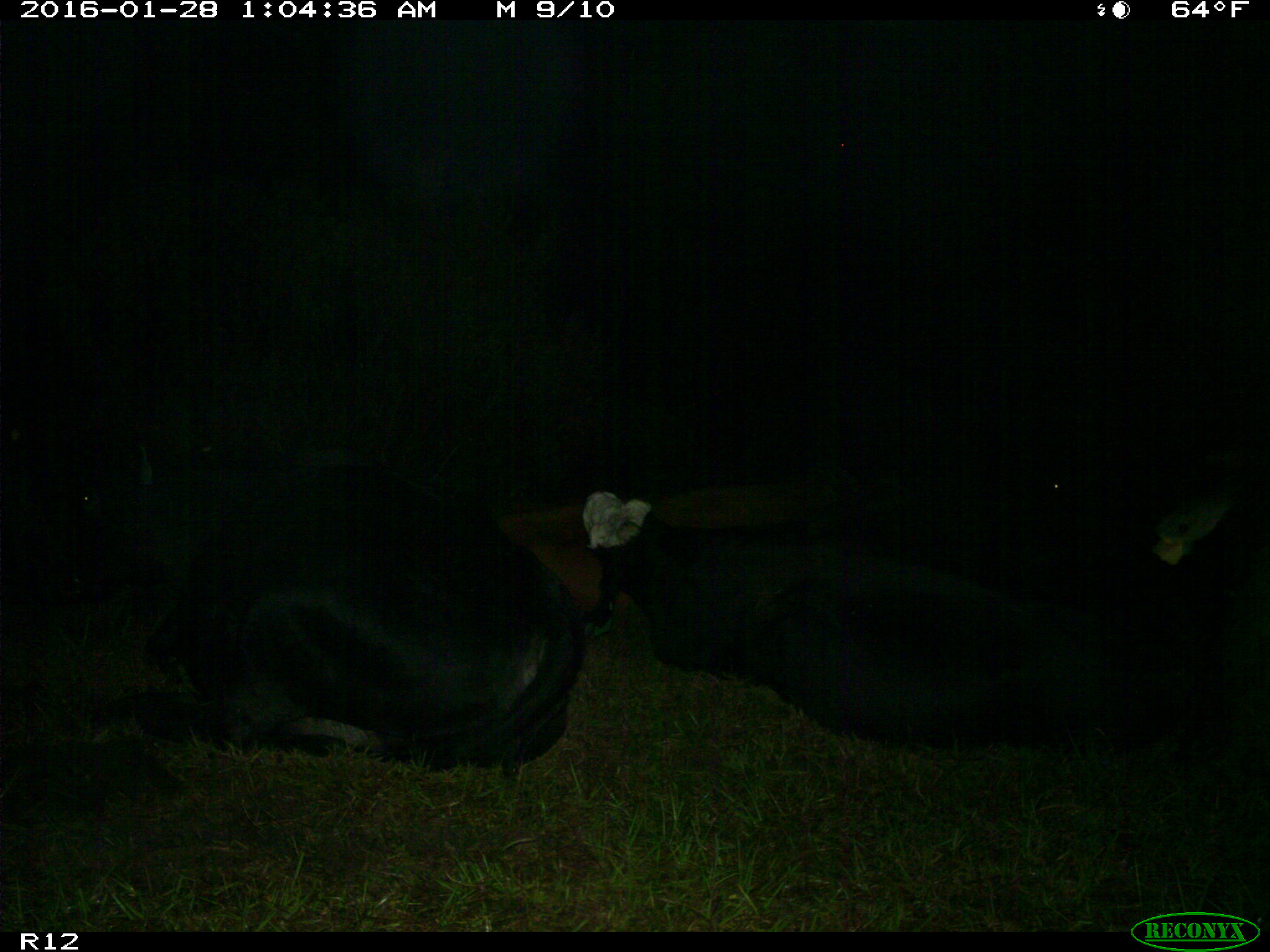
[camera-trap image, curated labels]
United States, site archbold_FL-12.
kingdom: Animalia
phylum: Chordata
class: Mammalia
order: Artiodactyla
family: Bovidae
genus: Bos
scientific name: Bos taurus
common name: domestic cow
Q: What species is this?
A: Bos taurus (domestic cow).